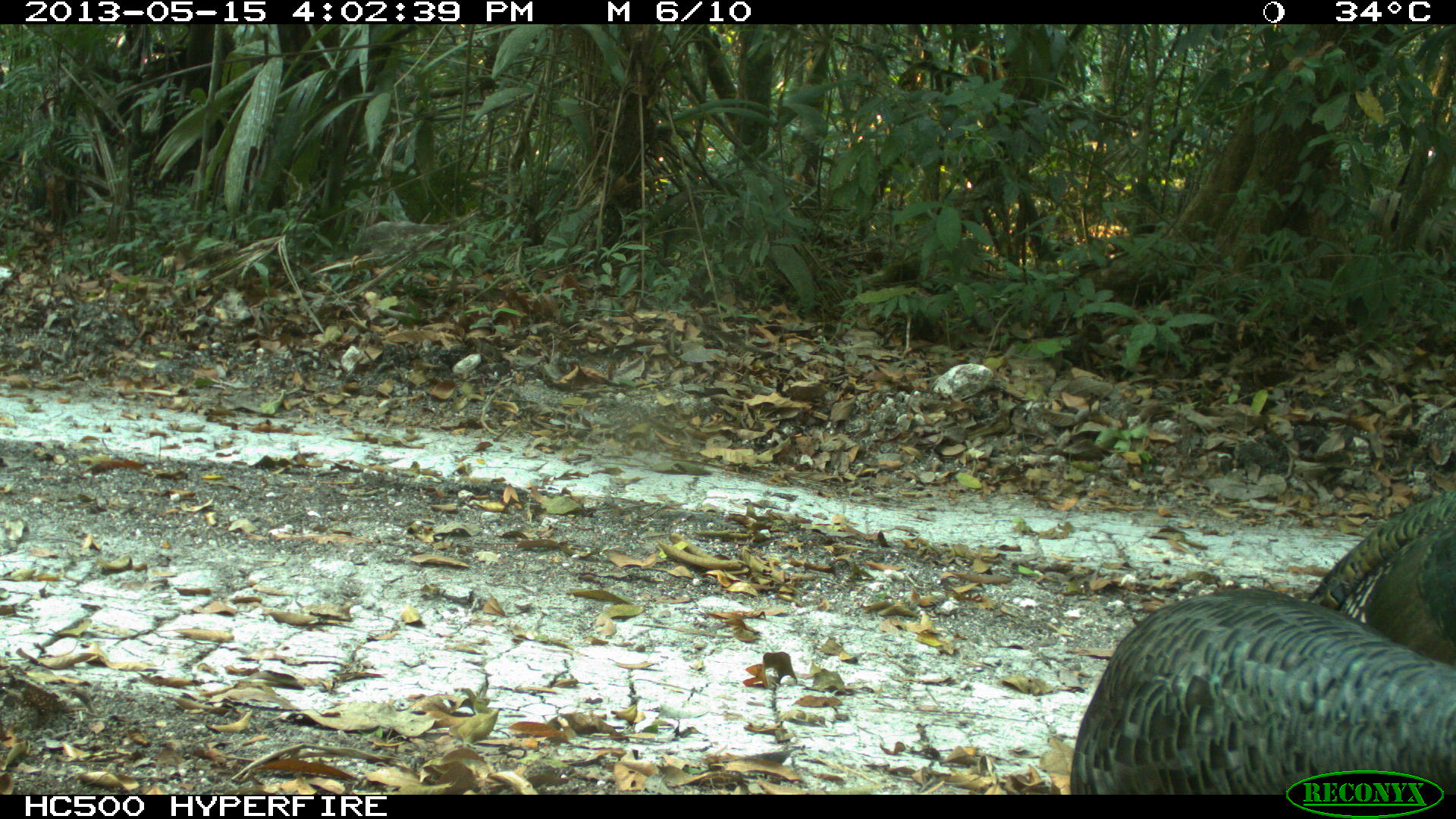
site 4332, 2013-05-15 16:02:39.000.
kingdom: Animalia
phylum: Chordata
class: Aves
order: Galliformes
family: Phasianidae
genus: Meleagris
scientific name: Meleagris ocellata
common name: ocellated turkey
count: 2